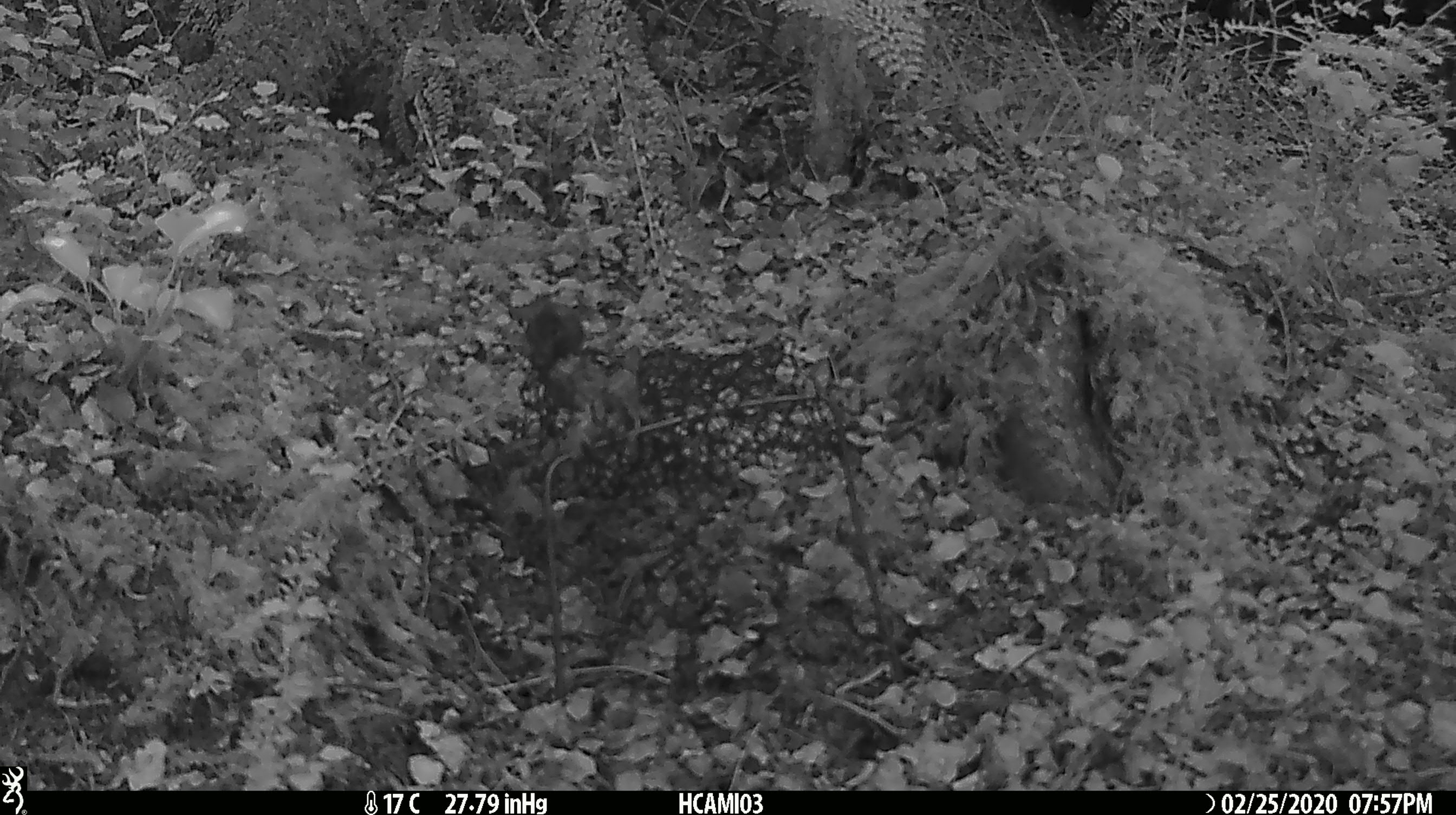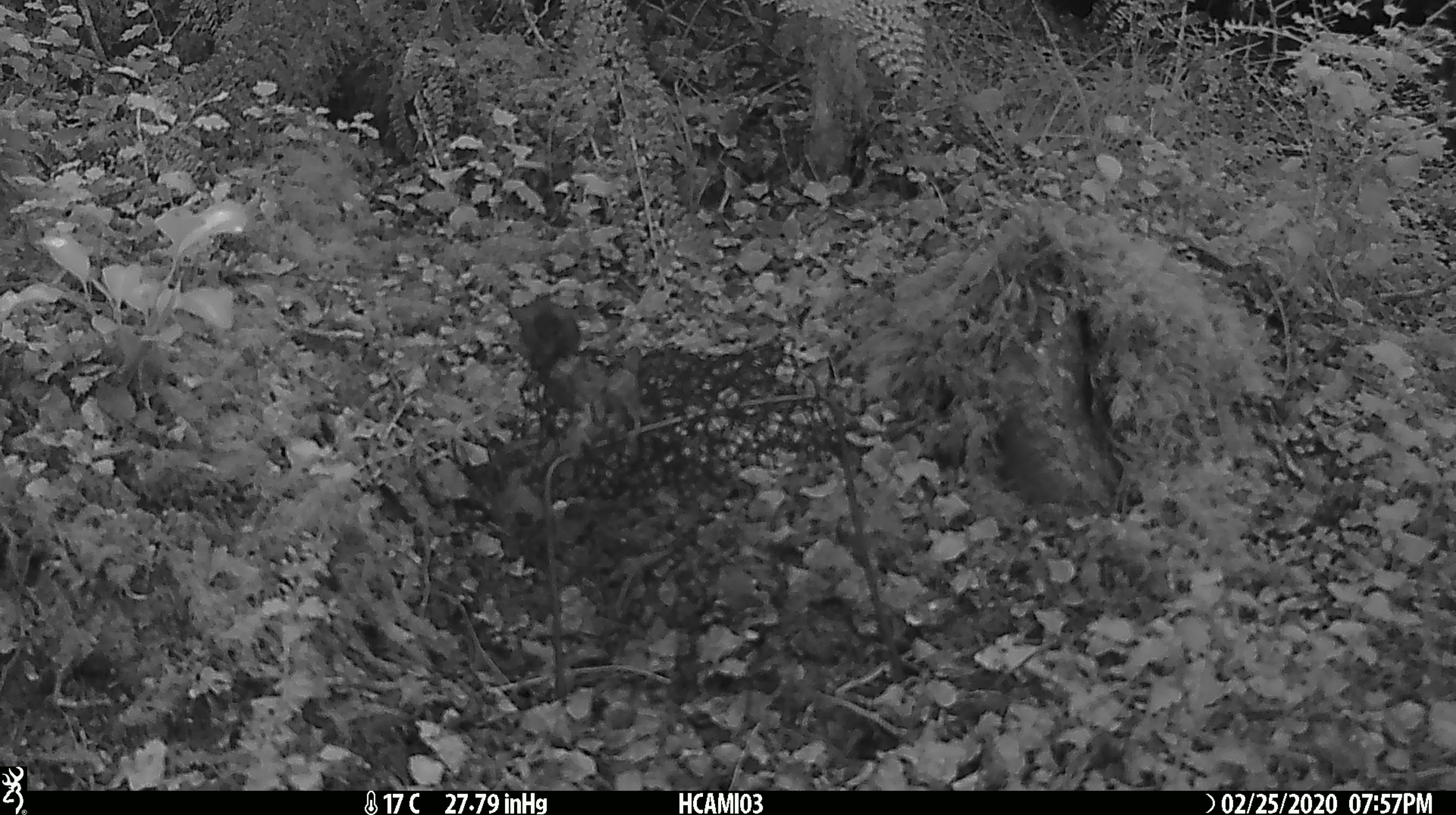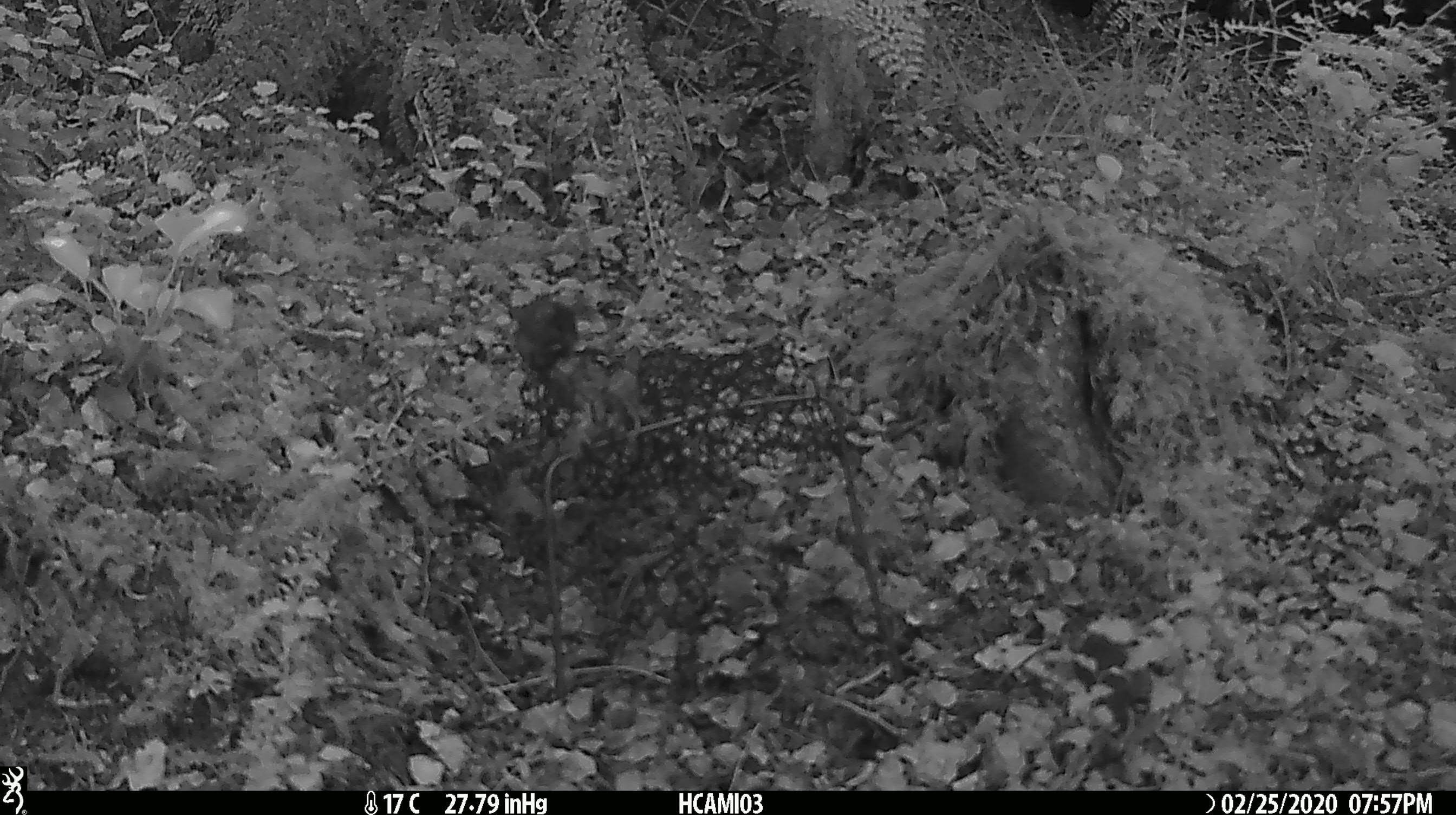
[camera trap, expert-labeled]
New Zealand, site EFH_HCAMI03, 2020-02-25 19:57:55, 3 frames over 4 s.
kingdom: Animalia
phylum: Chordata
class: Mammalia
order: Rodentia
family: Muridae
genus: Mus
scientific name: Mus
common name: mouse